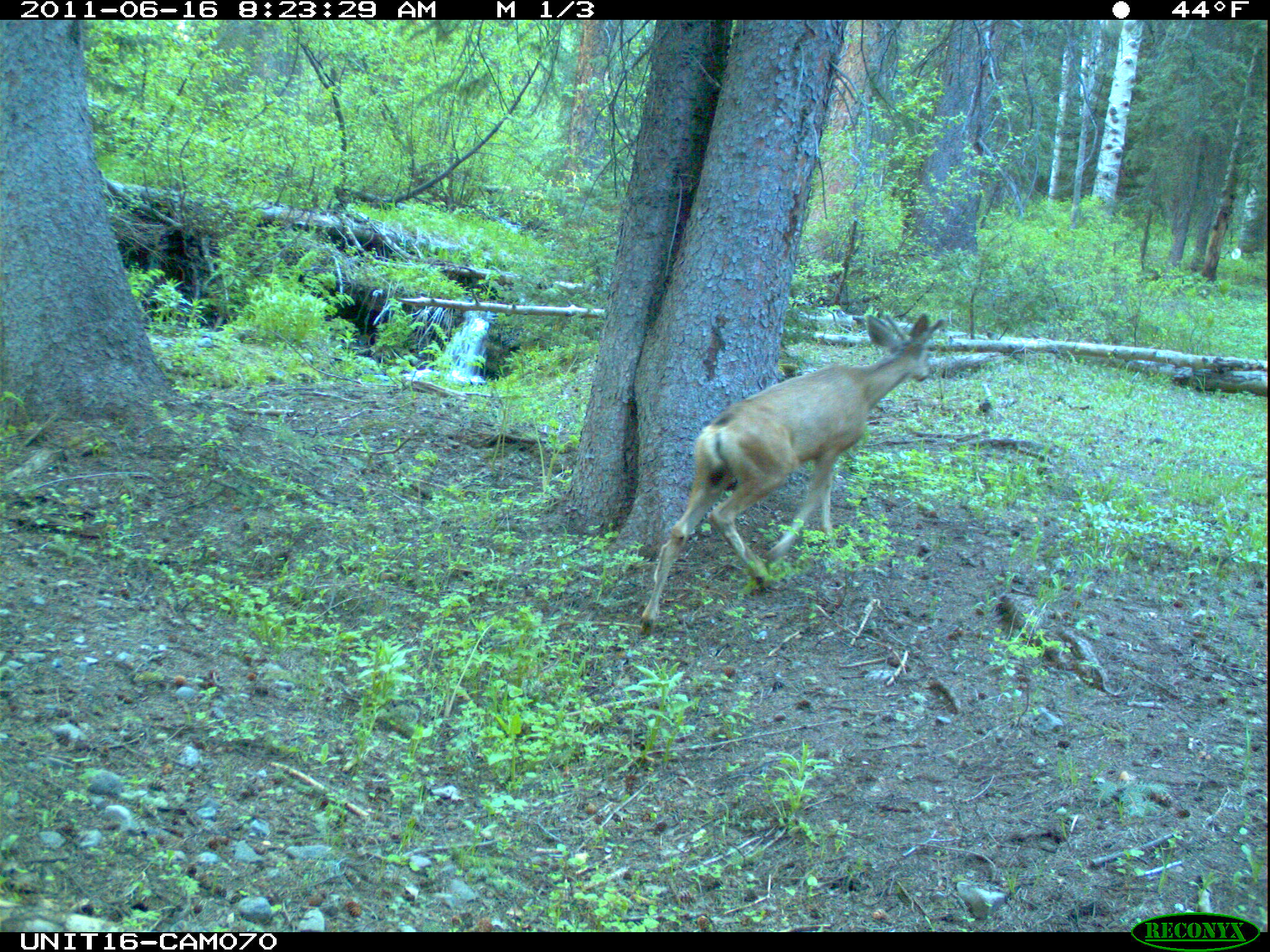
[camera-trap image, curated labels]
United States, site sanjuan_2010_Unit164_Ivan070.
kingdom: Animalia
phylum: Chordata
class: Mammalia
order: Artiodactyla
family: Cervidae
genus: Odocoileus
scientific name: Odocoileus hemionus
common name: mule deer